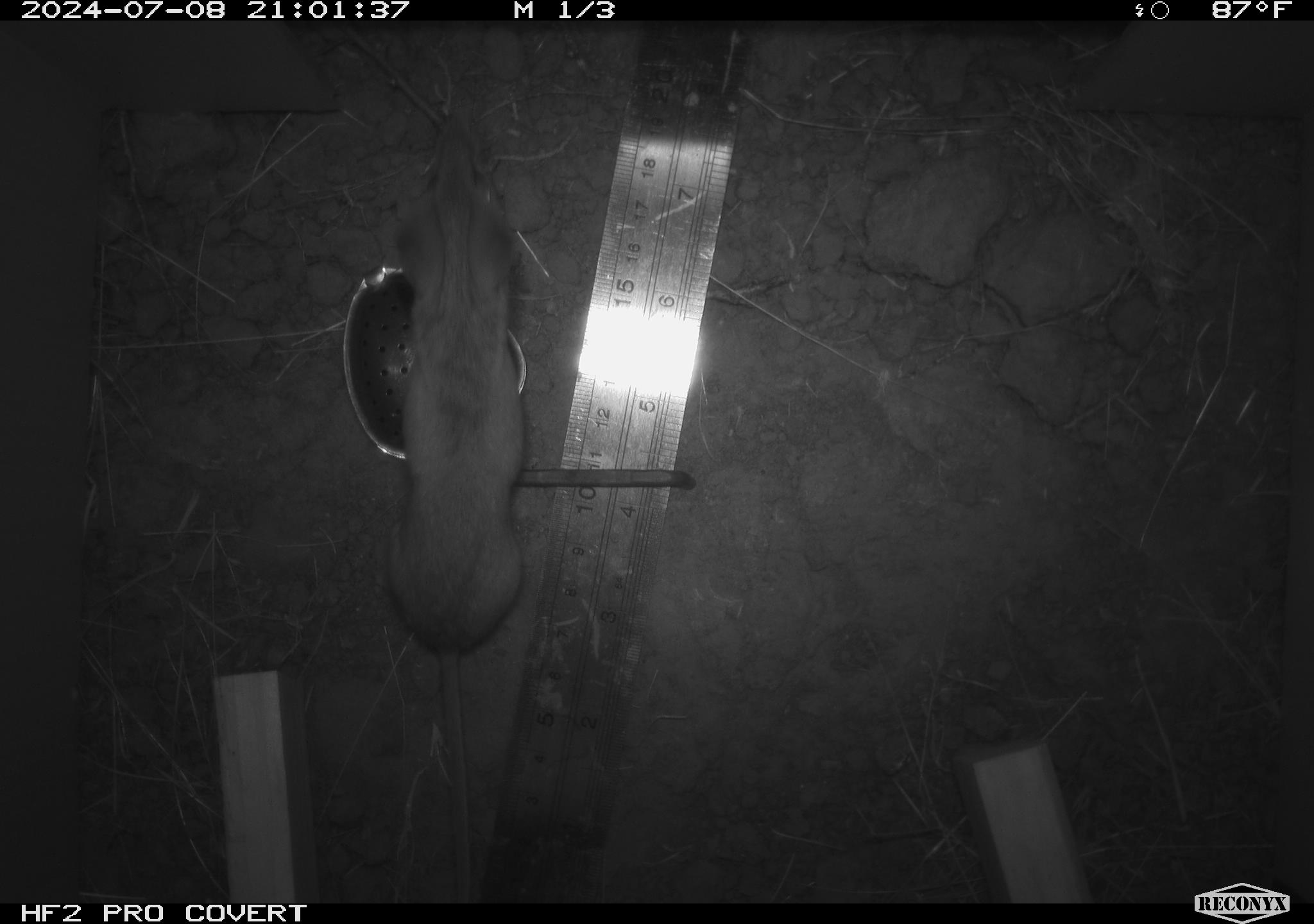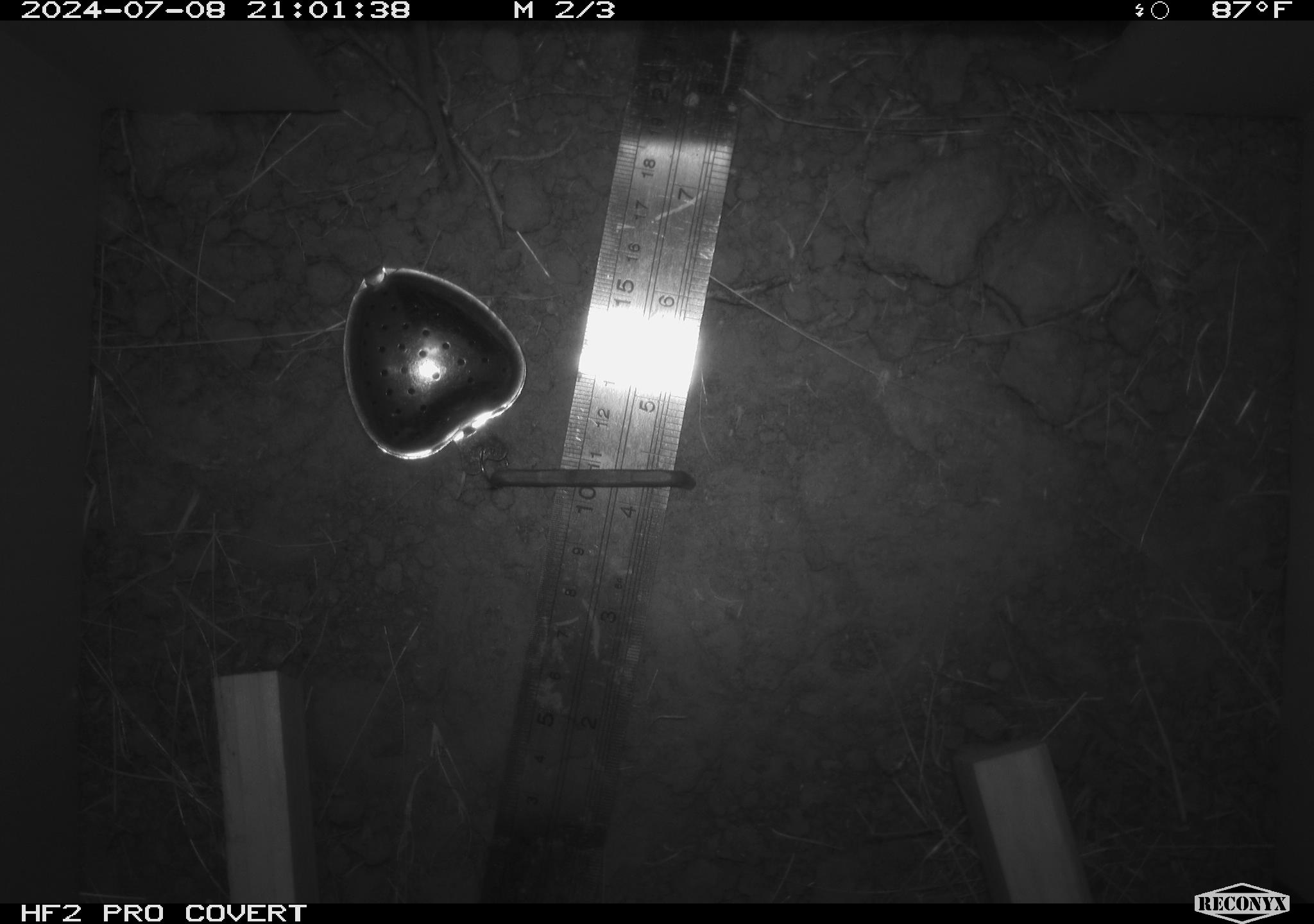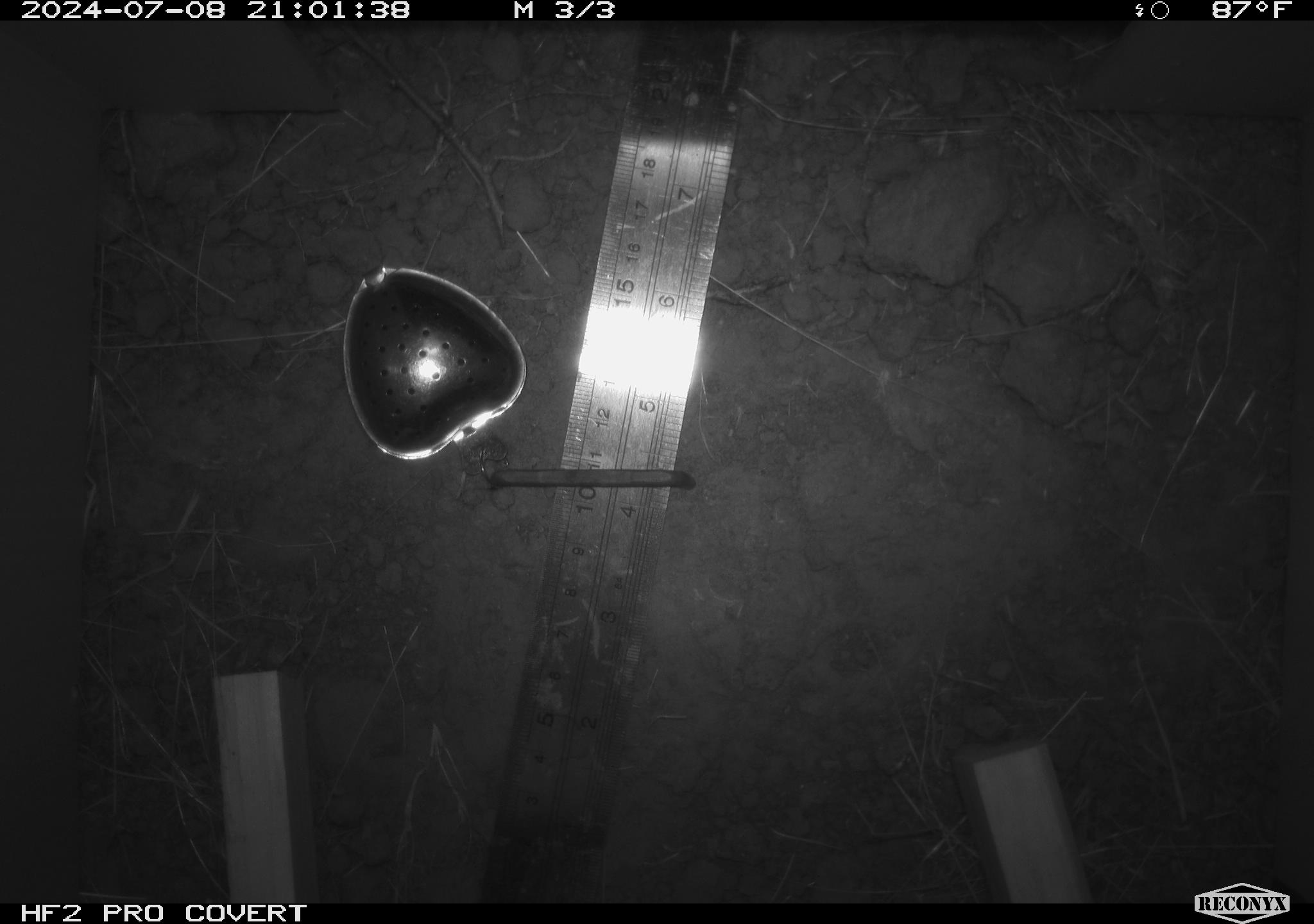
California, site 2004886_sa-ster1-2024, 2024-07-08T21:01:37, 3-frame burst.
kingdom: Animalia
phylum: Chordata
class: Mammalia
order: Rodentia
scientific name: Rodentia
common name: mouse species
Mouse species (Rodentia).